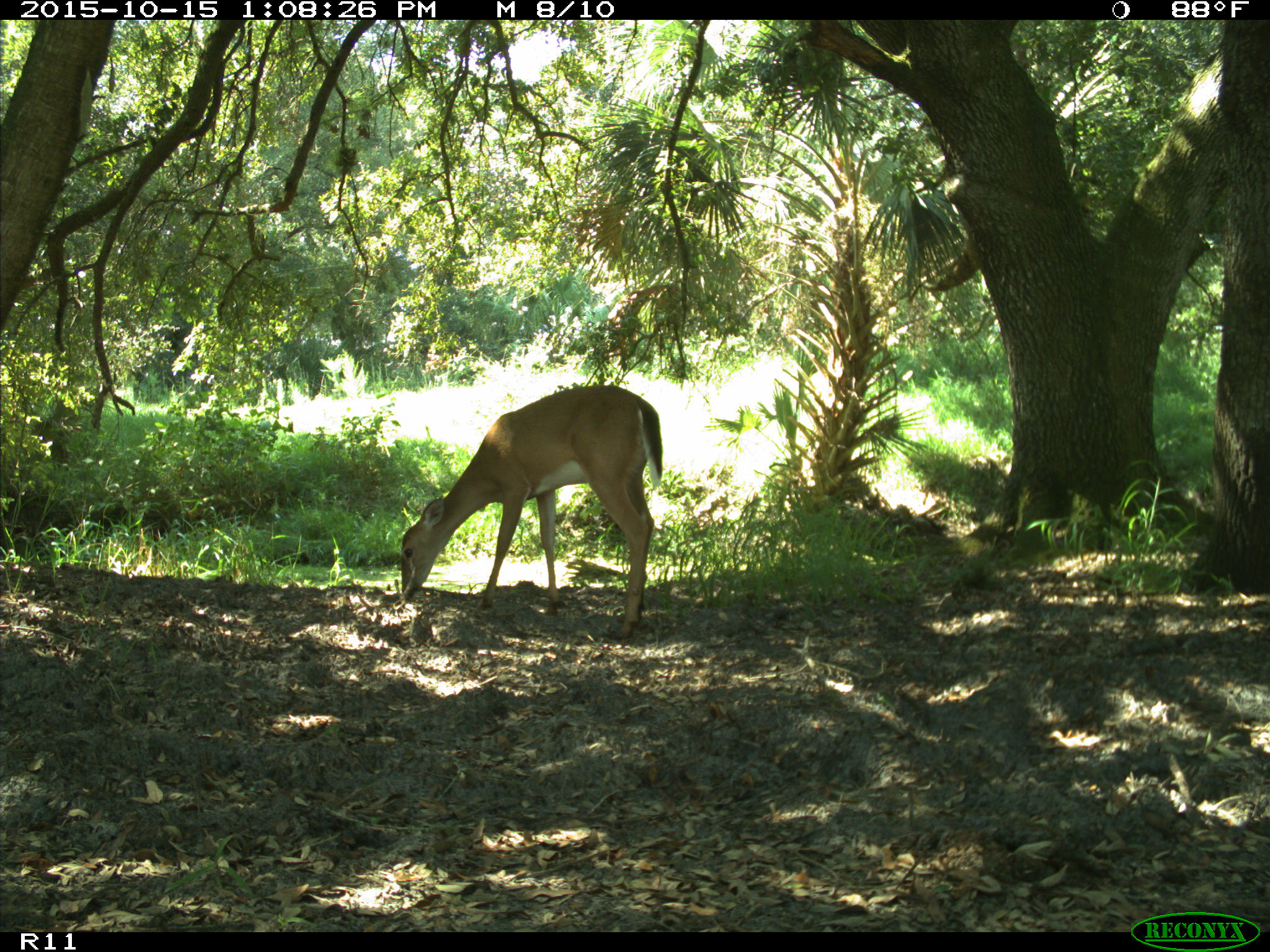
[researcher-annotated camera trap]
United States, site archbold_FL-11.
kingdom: Animalia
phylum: Chordata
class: Mammalia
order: Artiodactyla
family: Cervidae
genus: Odocoileus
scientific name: Odocoileus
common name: deer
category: unidentified deer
Unidentified deer (deer) (Odocoileus).